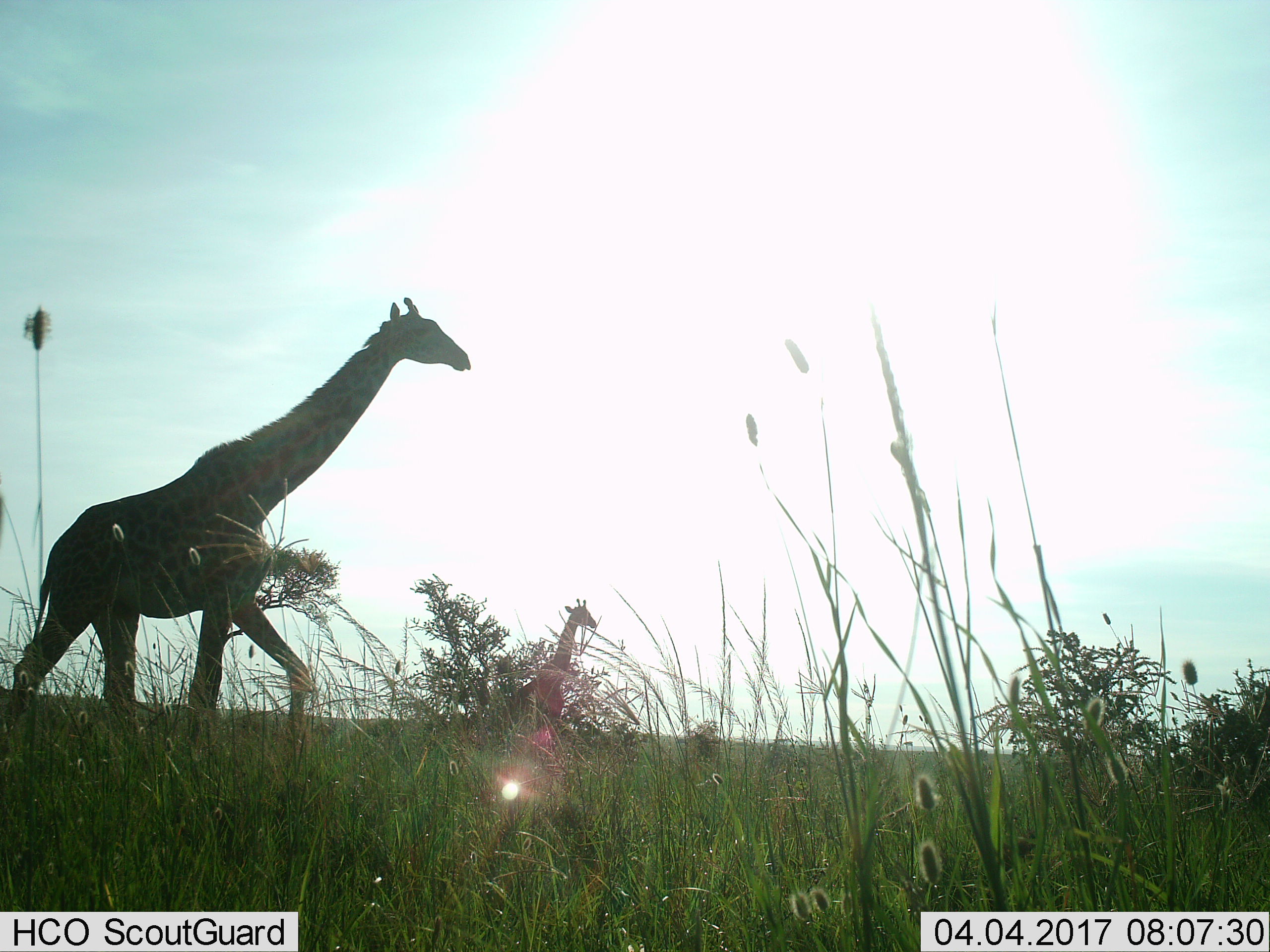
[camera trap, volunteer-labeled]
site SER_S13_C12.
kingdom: Animalia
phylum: Chordata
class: Mammalia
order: Artiodactyla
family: Giraffidae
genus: Giraffa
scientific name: Giraffa camelopardalis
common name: giraffe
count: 2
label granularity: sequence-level